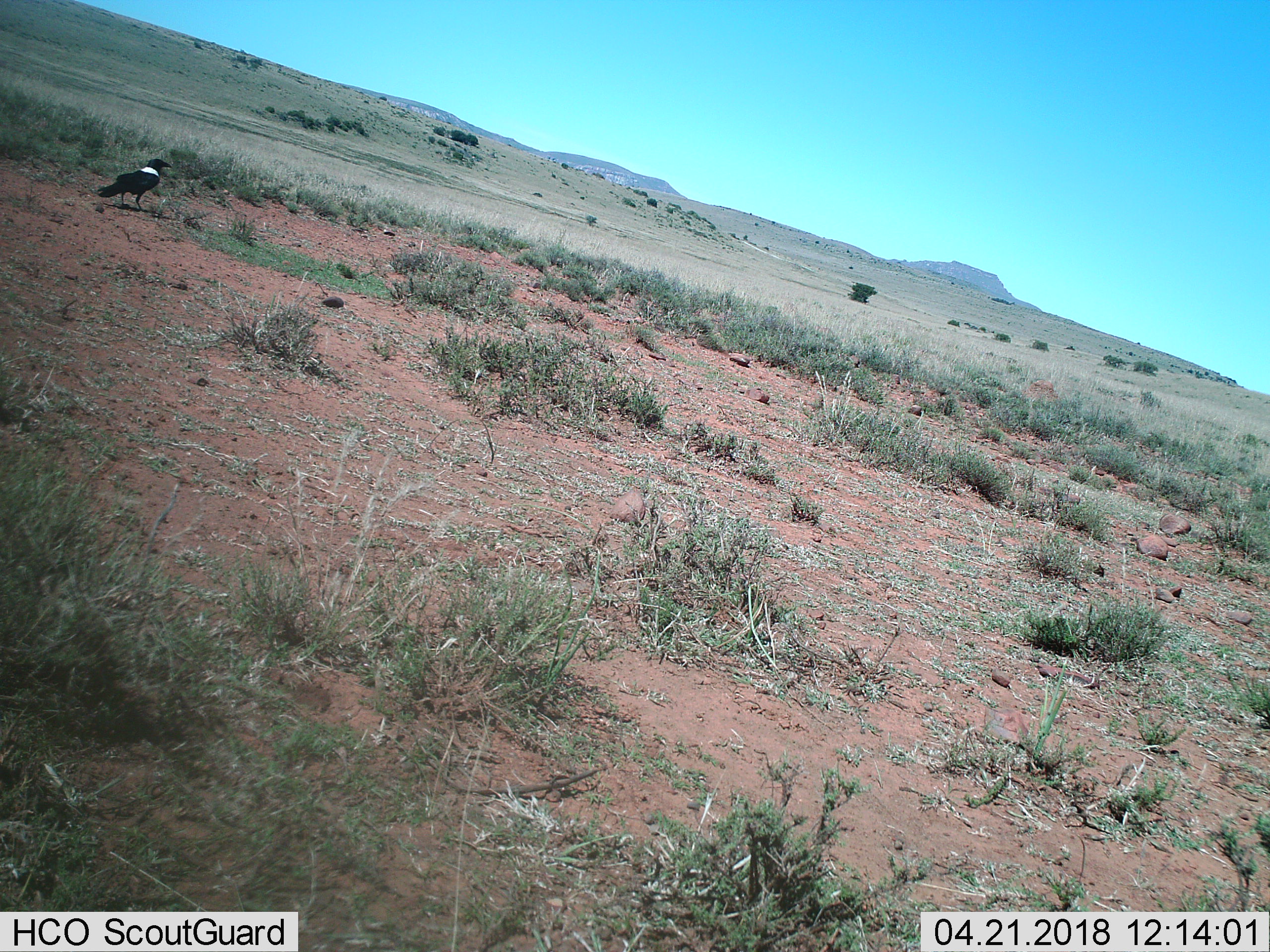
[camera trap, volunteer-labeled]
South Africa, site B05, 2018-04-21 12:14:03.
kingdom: Animalia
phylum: Chordata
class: Aves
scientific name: Aves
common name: bird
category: birdother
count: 1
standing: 75%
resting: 0%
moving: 25%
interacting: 0%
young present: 0%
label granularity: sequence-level